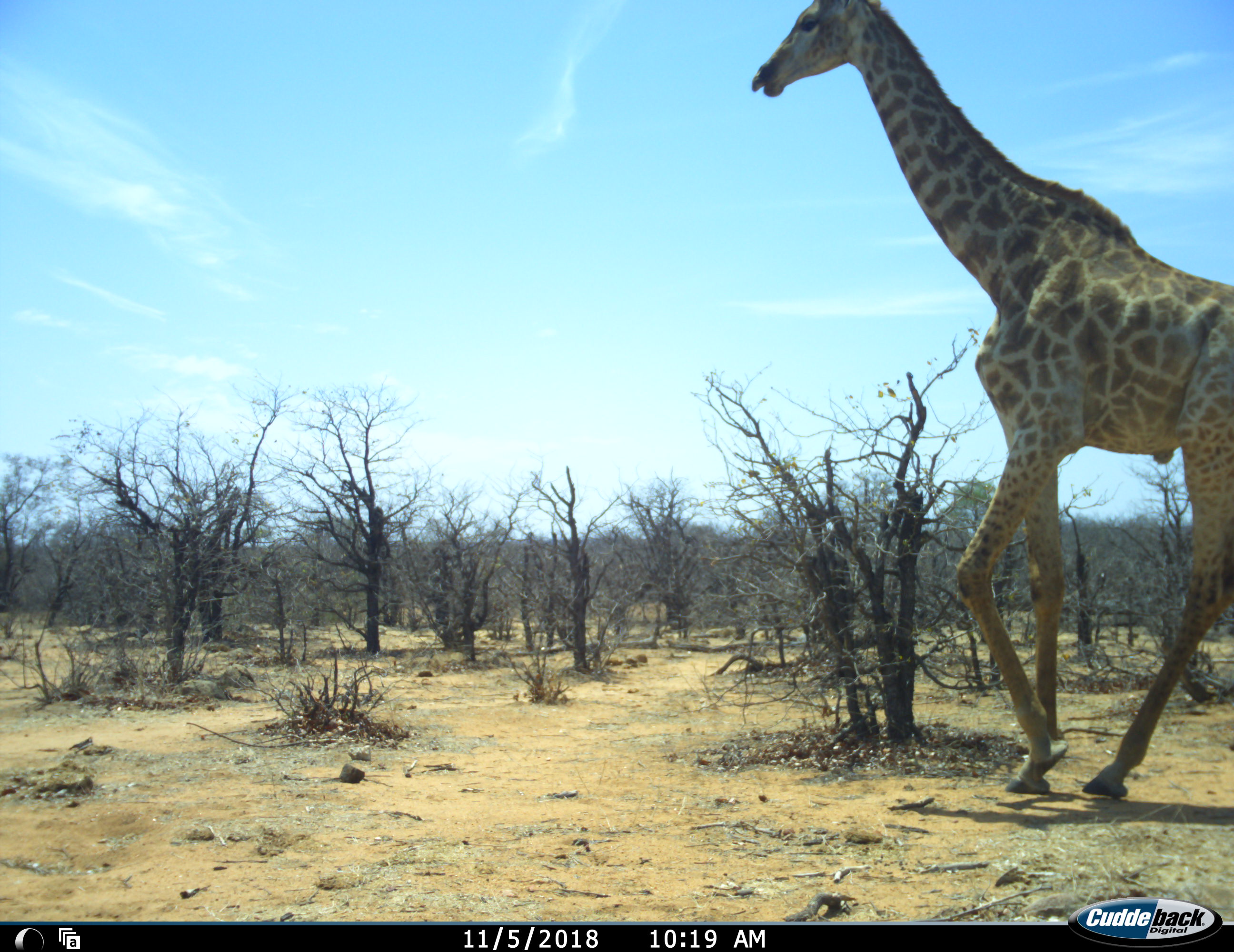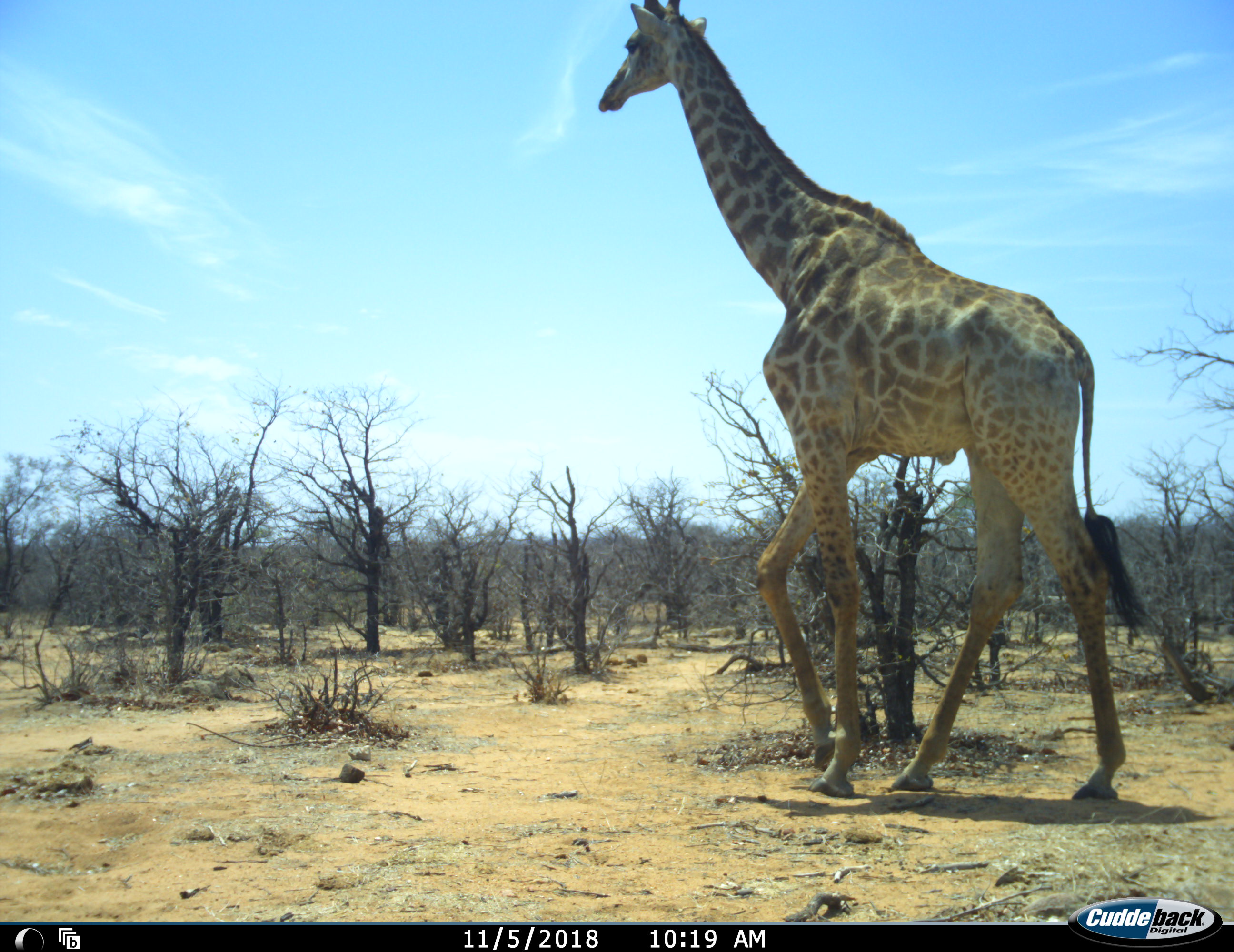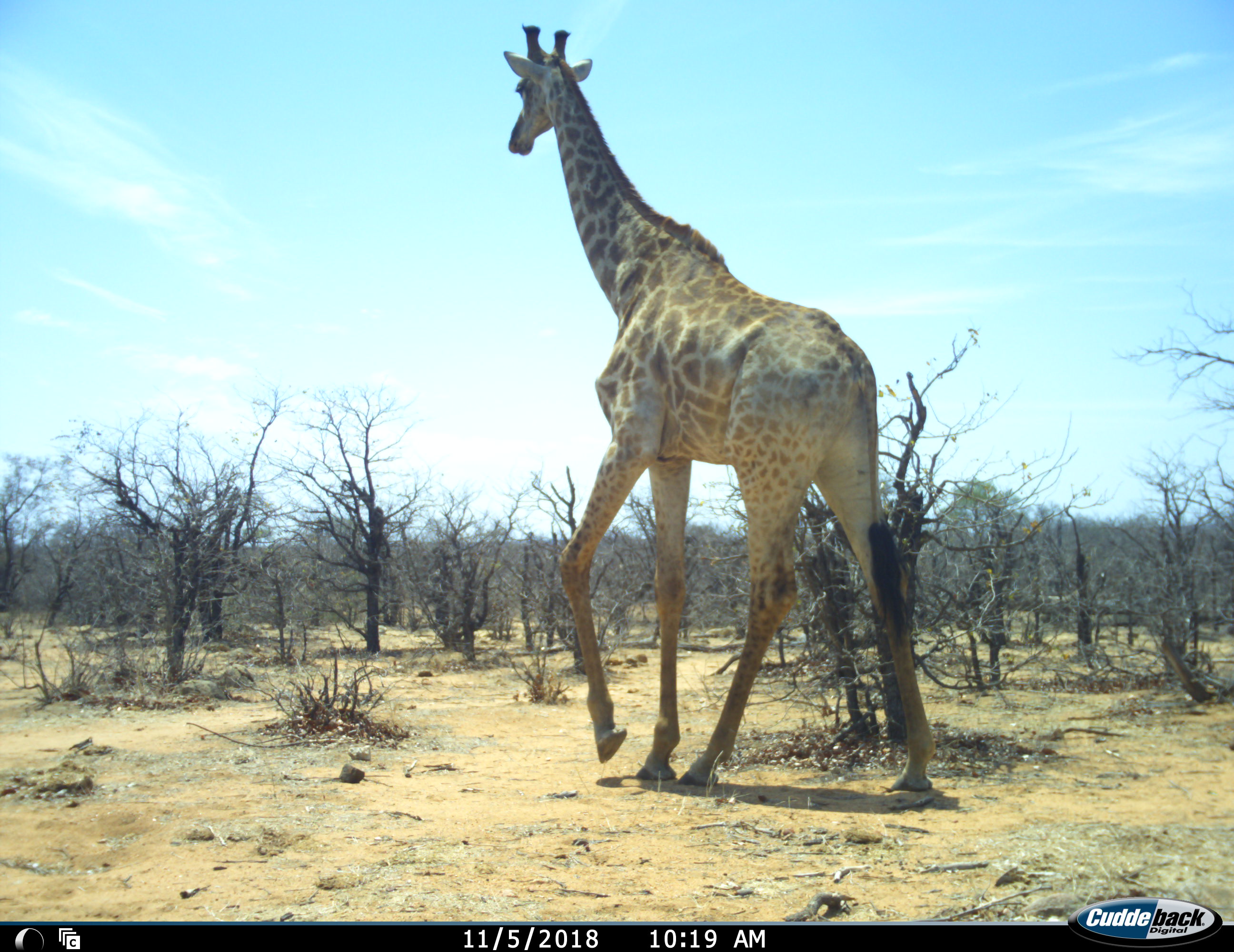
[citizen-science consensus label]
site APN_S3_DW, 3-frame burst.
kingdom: Animalia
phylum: Chordata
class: Mammalia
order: Artiodactyla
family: Giraffidae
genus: Giraffa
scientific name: Giraffa camelopardalis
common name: giraffe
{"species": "giraffe (Giraffa camelopardalis)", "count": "1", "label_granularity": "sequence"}